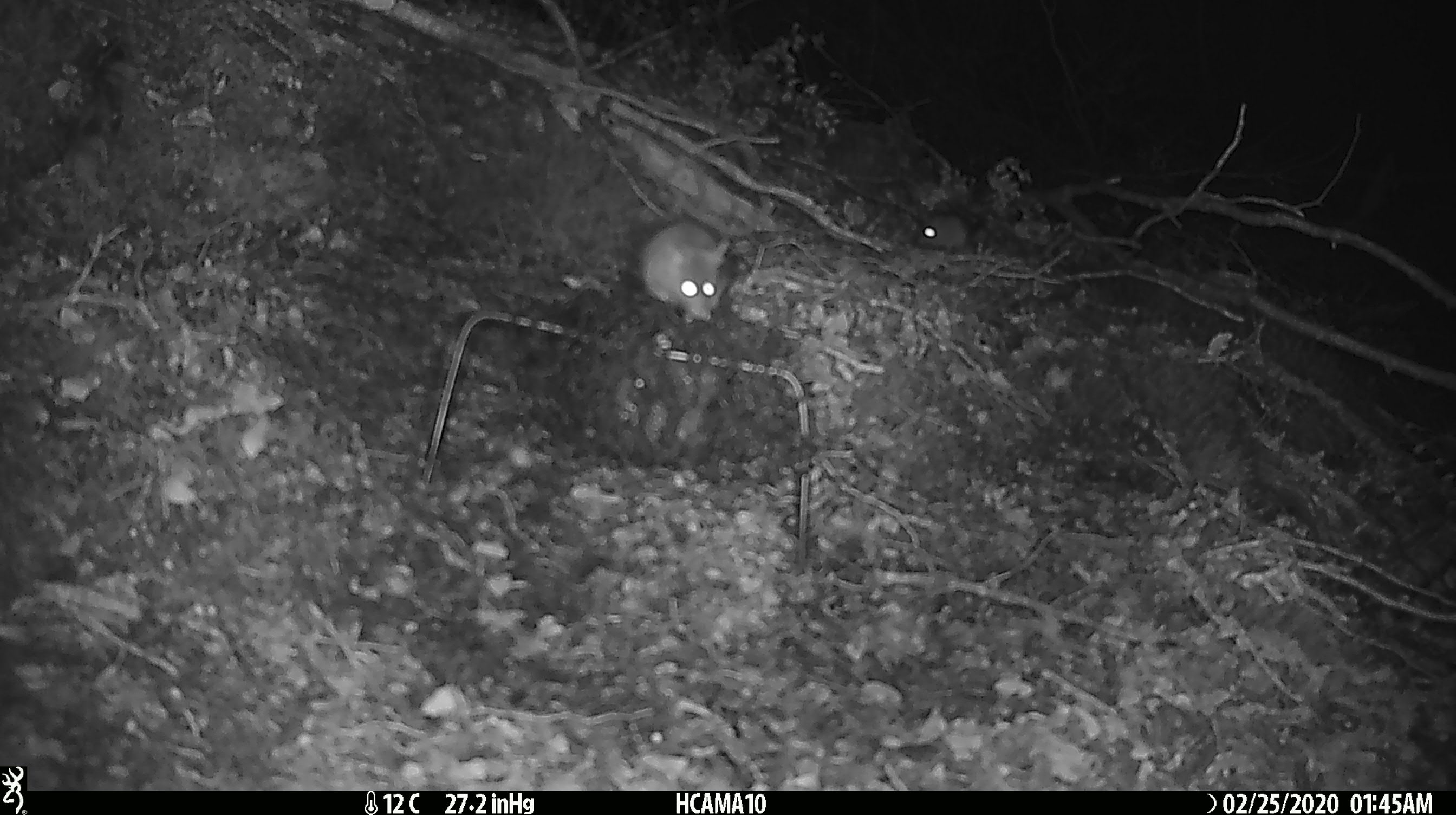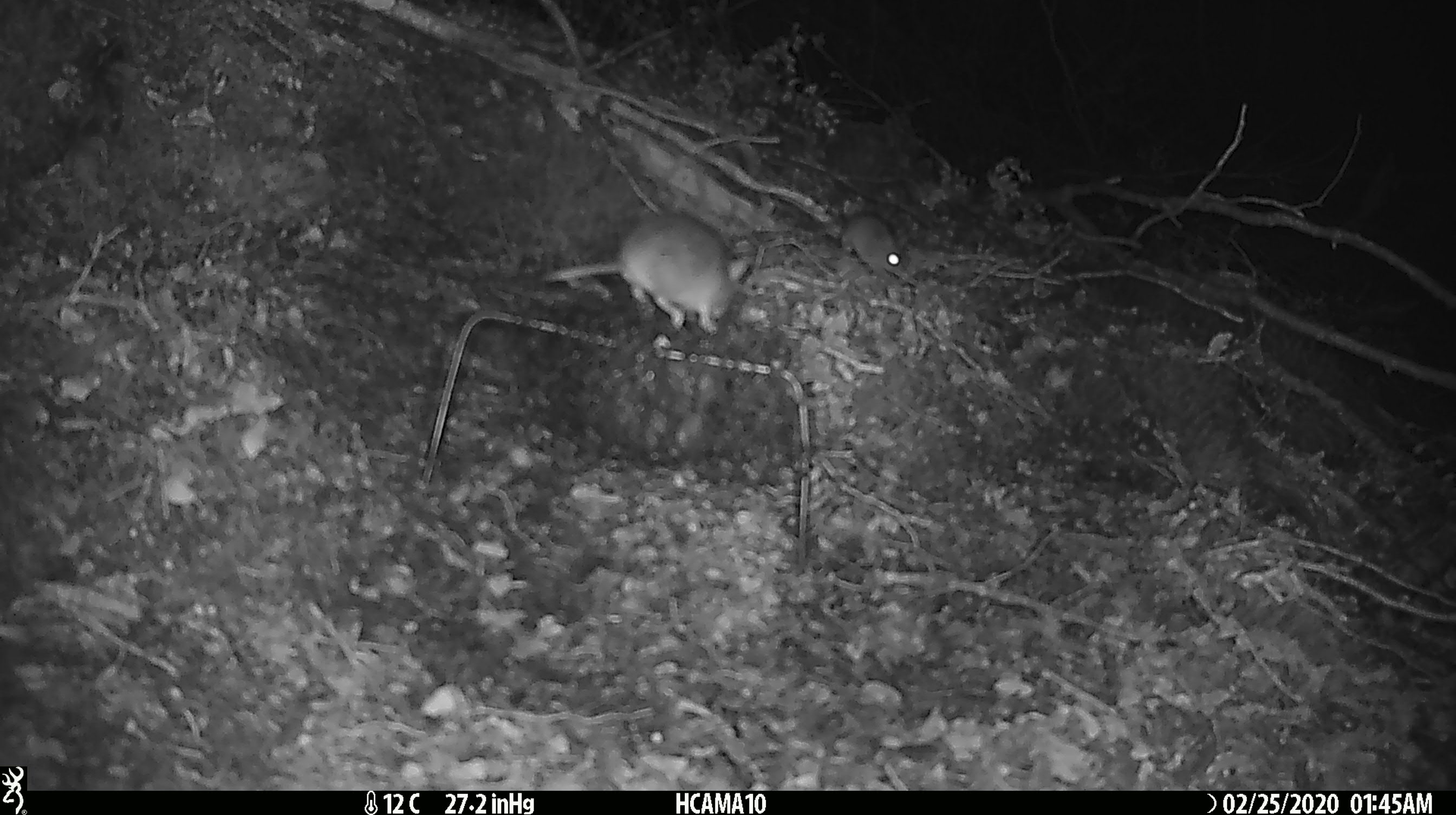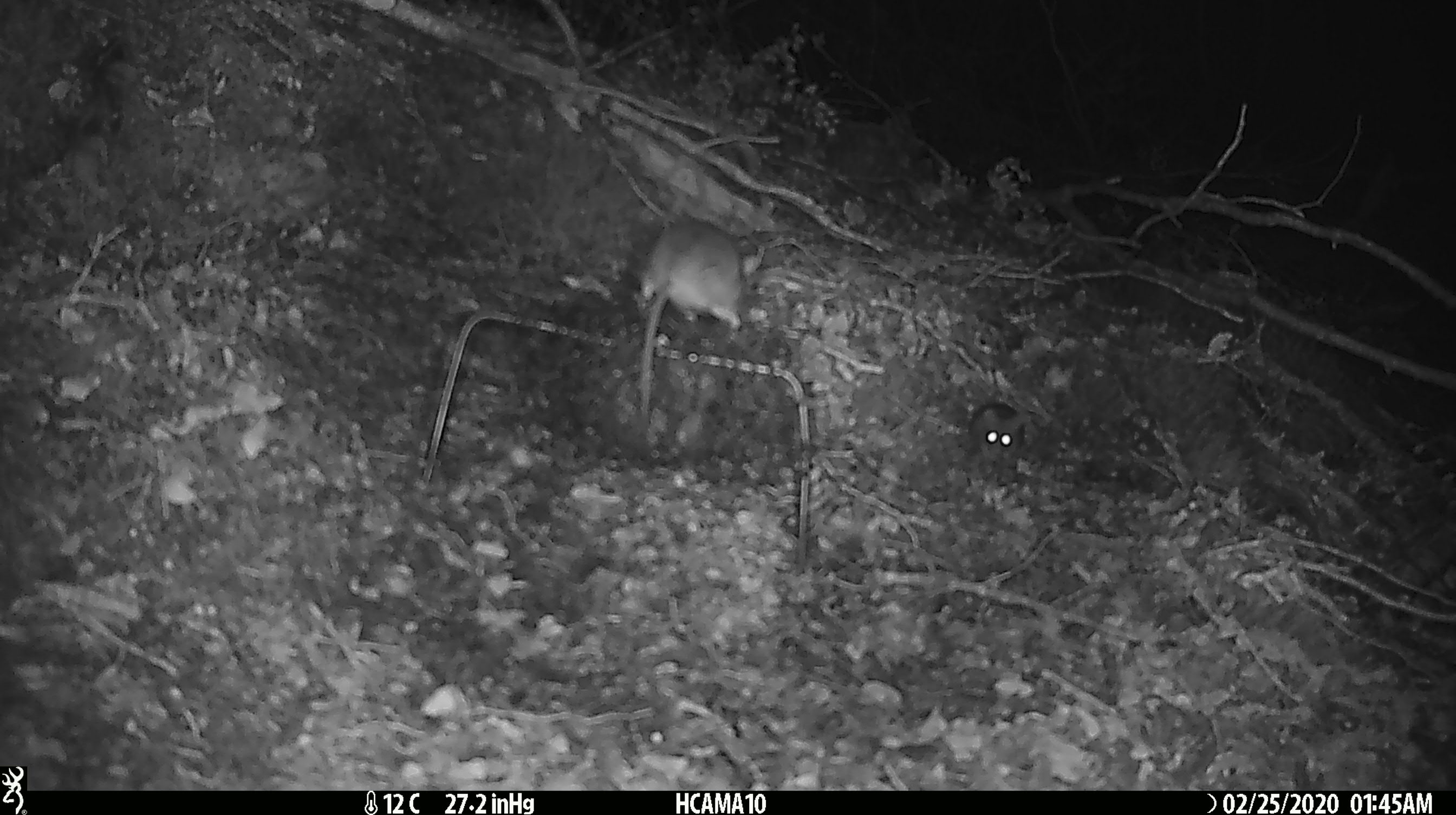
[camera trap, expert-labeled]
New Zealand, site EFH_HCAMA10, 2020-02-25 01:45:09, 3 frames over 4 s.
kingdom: Animalia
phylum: Chordata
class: Mammalia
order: Rodentia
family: Muridae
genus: Mus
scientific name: Mus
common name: mouse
Mouse (Mus).